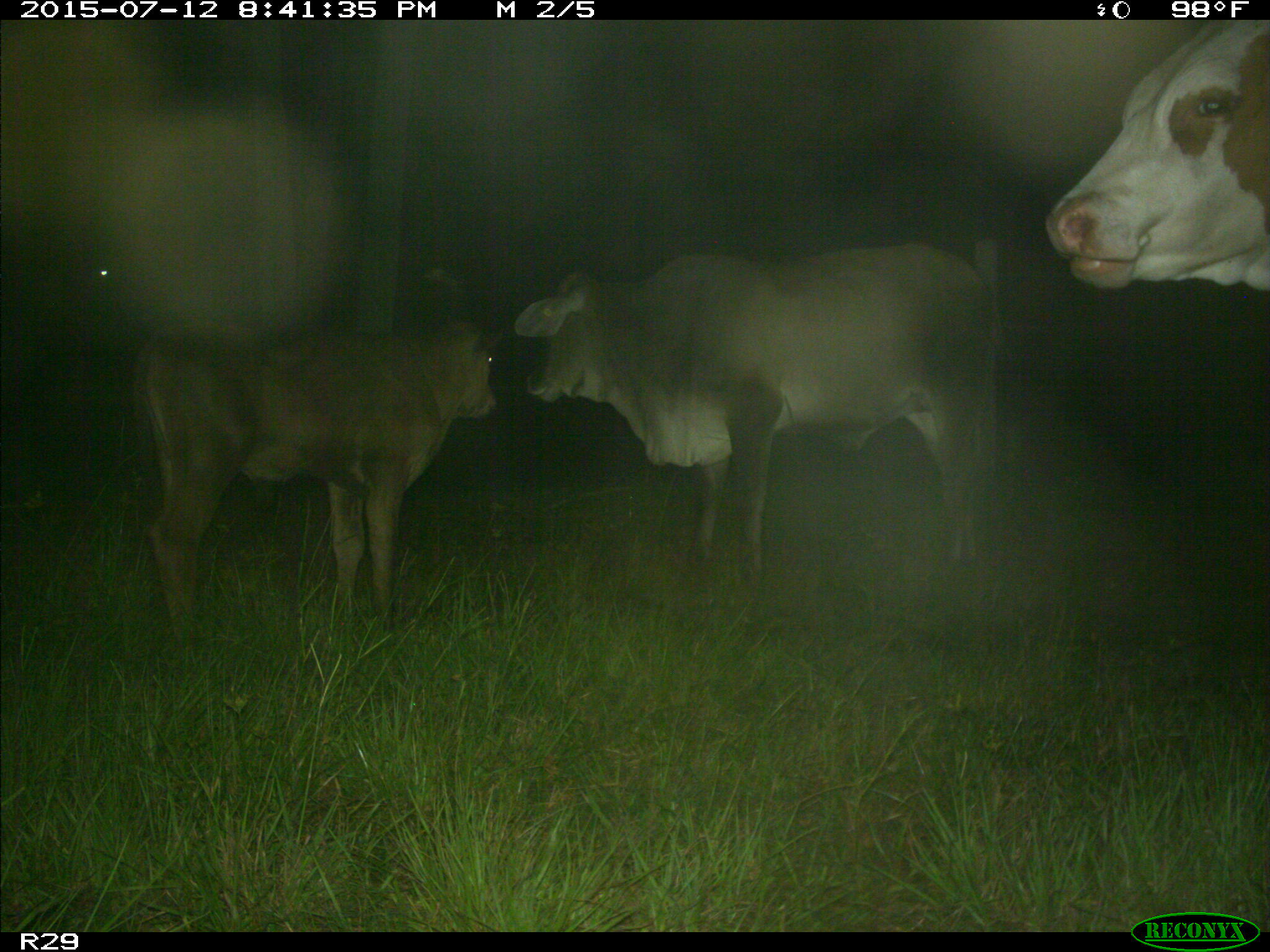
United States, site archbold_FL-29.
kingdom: Animalia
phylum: Chordata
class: Mammalia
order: Artiodactyla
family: Bovidae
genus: Bos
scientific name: Bos taurus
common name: domestic cow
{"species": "Bos taurus (domestic cow)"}